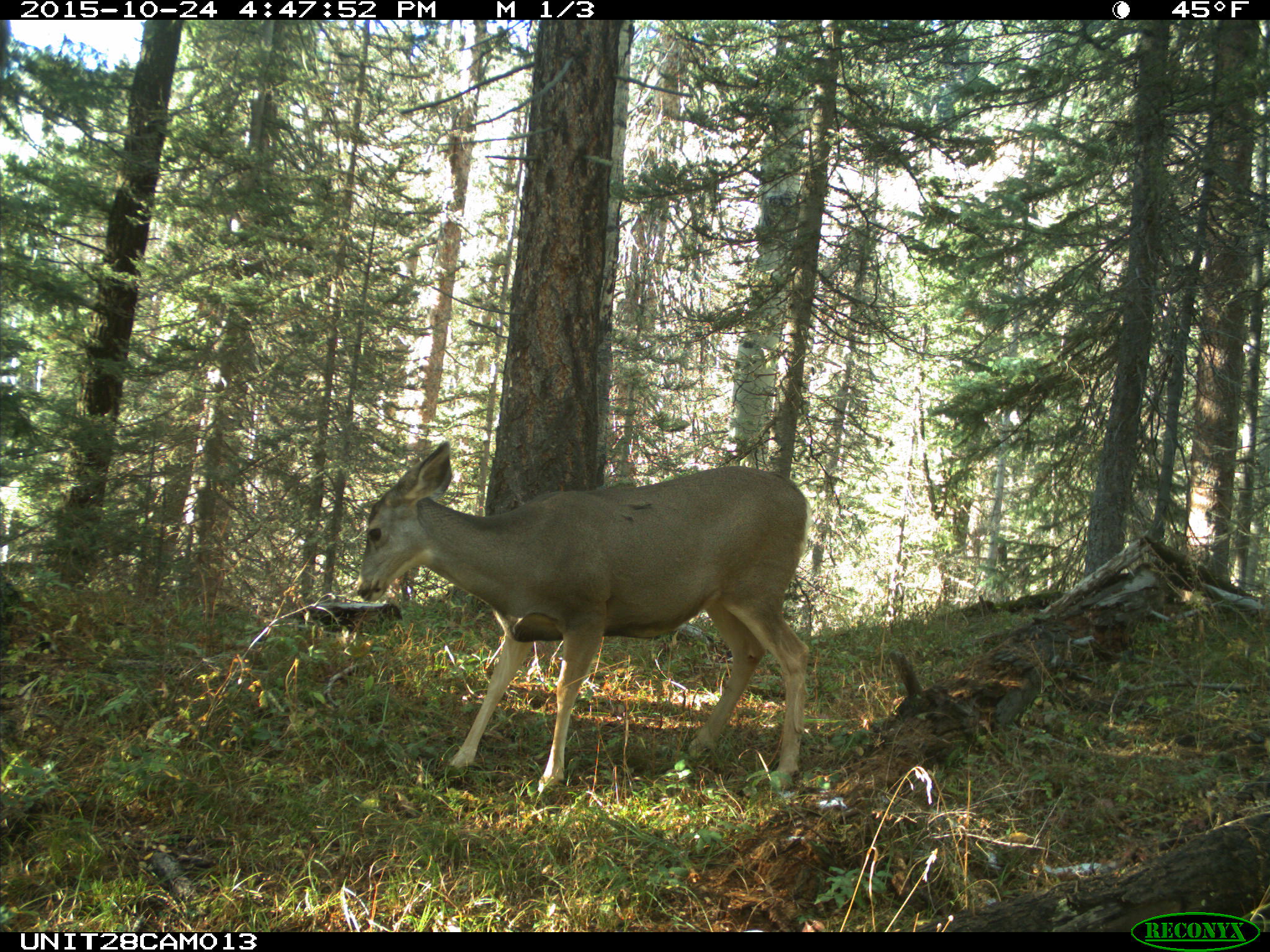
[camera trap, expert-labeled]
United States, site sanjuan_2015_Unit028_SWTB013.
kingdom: Animalia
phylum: Chordata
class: Mammalia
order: Artiodactyla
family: Cervidae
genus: Odocoileus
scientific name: Odocoileus hemionus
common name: mule deer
Odocoileus hemionus (mule deer).